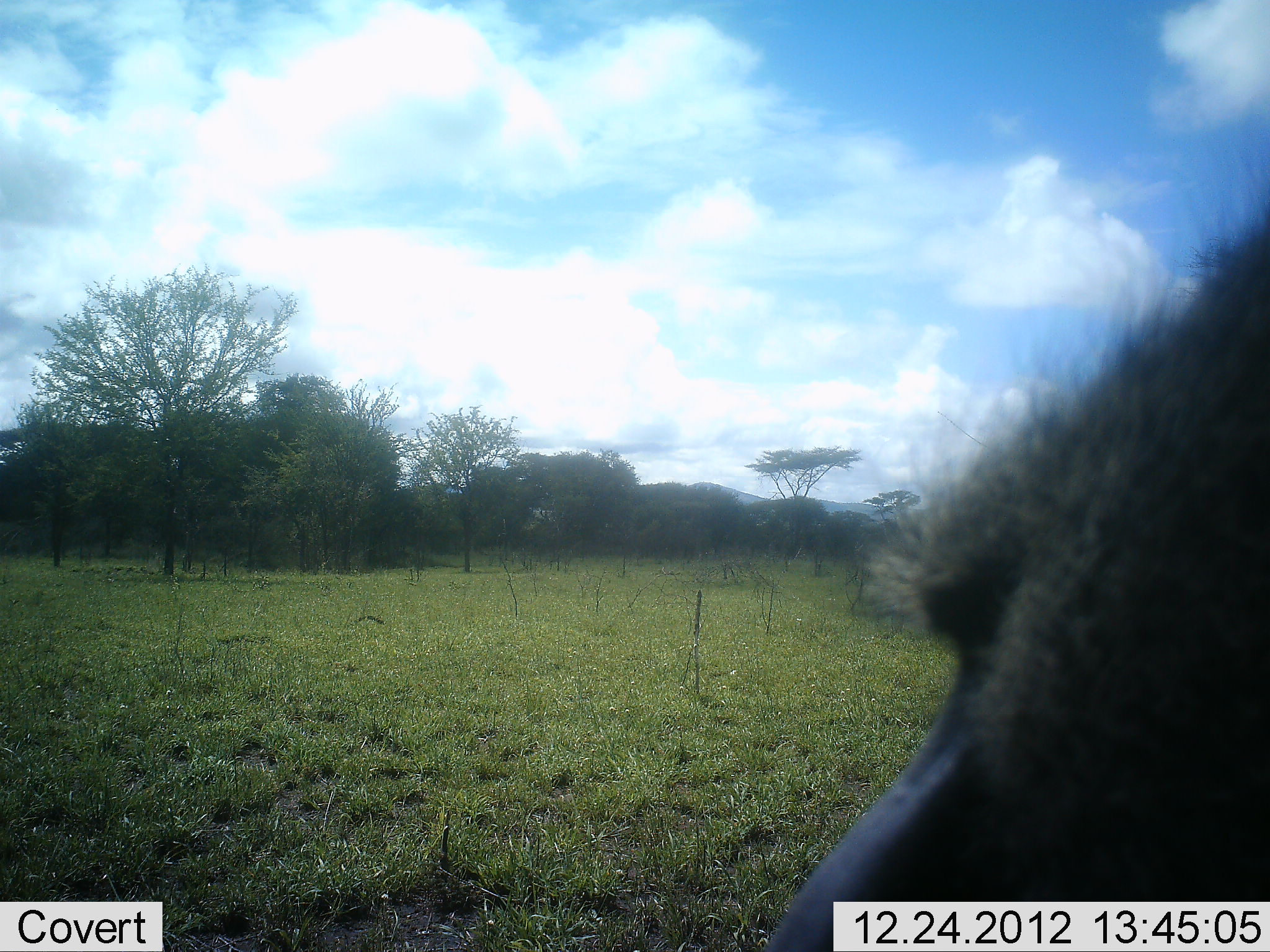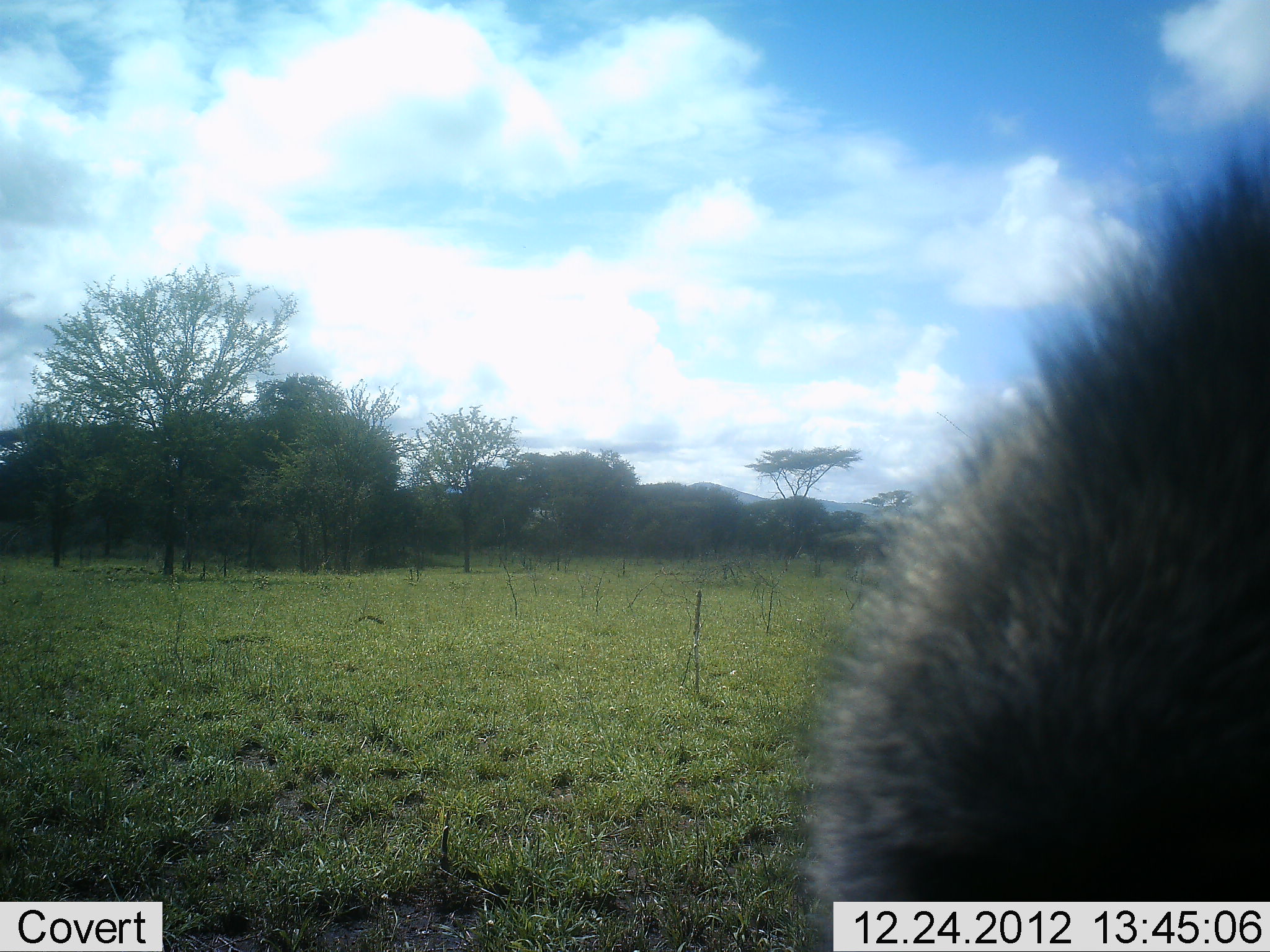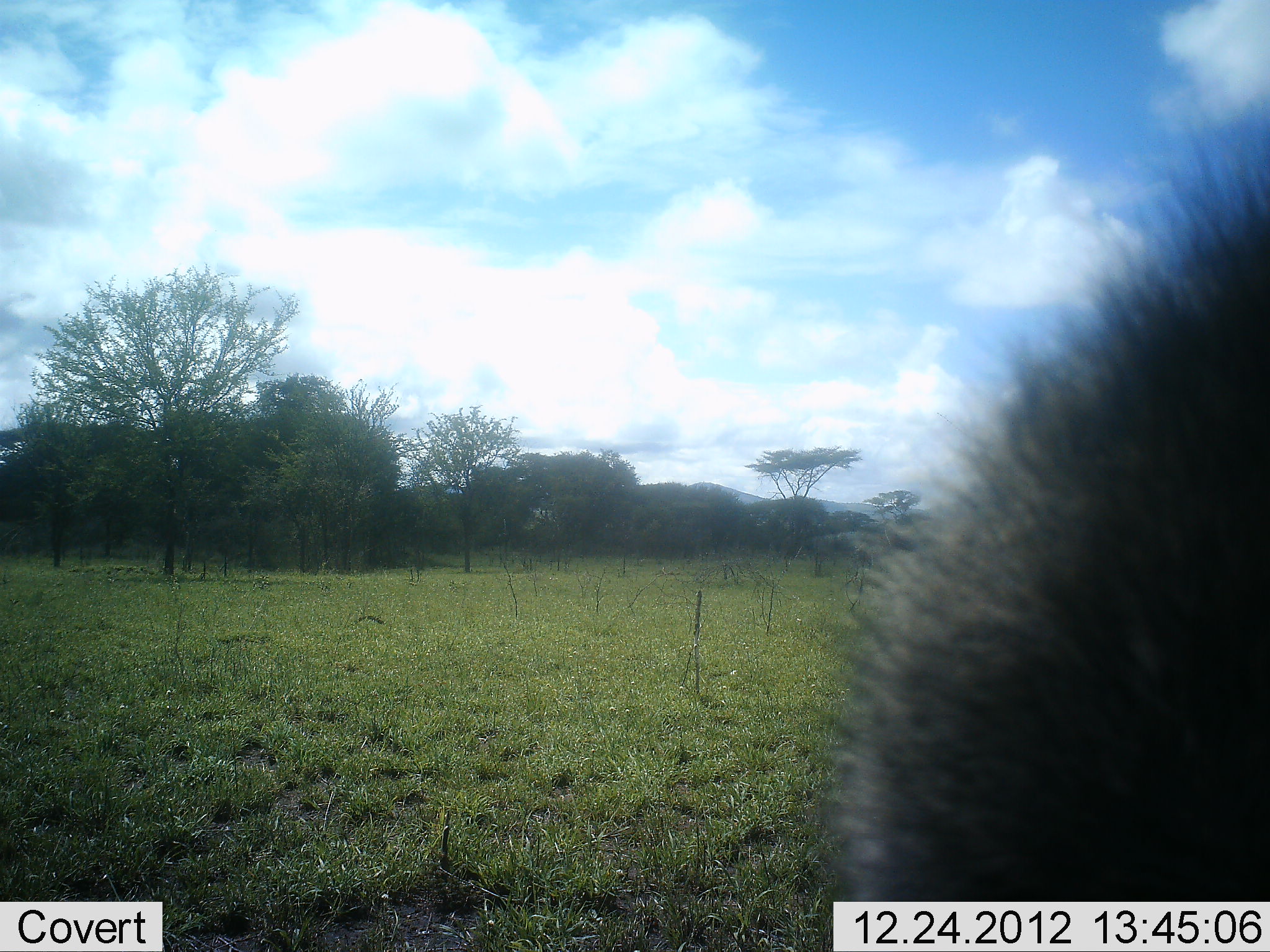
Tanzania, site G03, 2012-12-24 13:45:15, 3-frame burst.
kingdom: Animalia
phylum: Chordata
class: Mammalia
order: Primates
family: Cercopithecidae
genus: Papio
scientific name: Papio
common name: baboon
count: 1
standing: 52%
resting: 21%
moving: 24%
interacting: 10%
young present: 0%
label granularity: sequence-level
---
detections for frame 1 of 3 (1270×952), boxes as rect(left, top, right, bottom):
animal: rect(759, 159, 1270, 952)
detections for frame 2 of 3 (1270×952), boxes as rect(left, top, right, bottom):
animal: rect(792, 121, 1270, 952)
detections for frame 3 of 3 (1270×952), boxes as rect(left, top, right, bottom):
animal: rect(813, 99, 1270, 952)